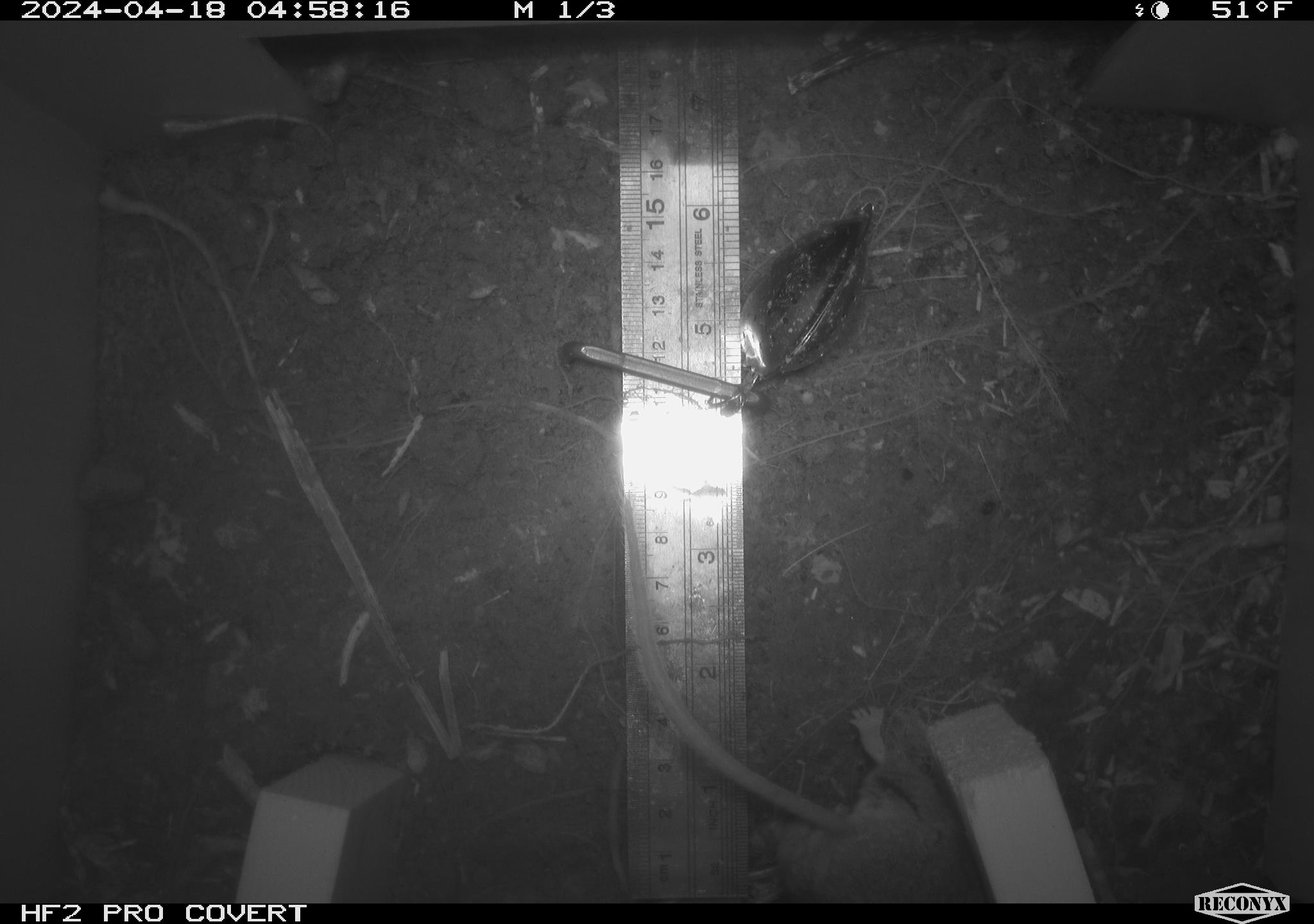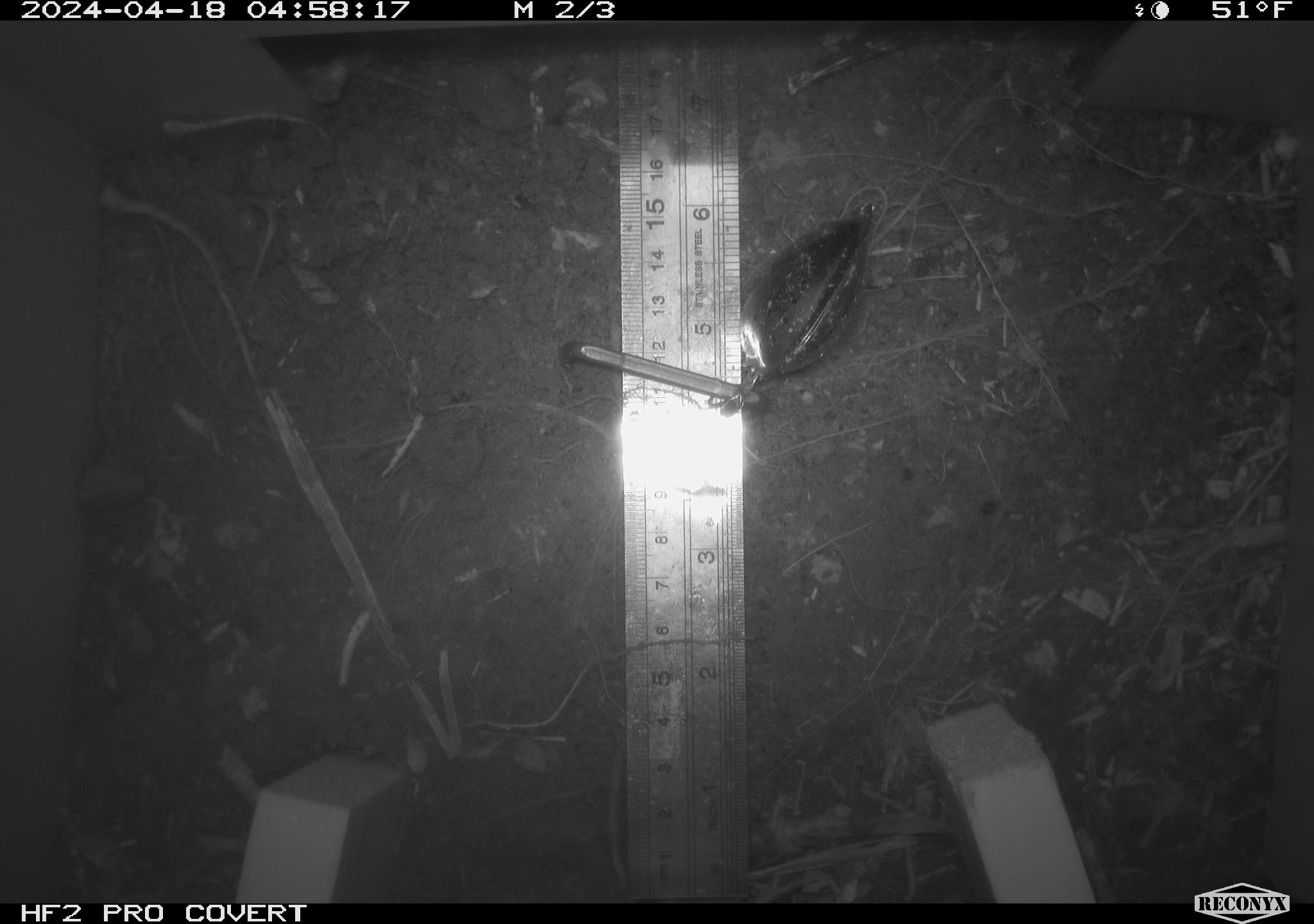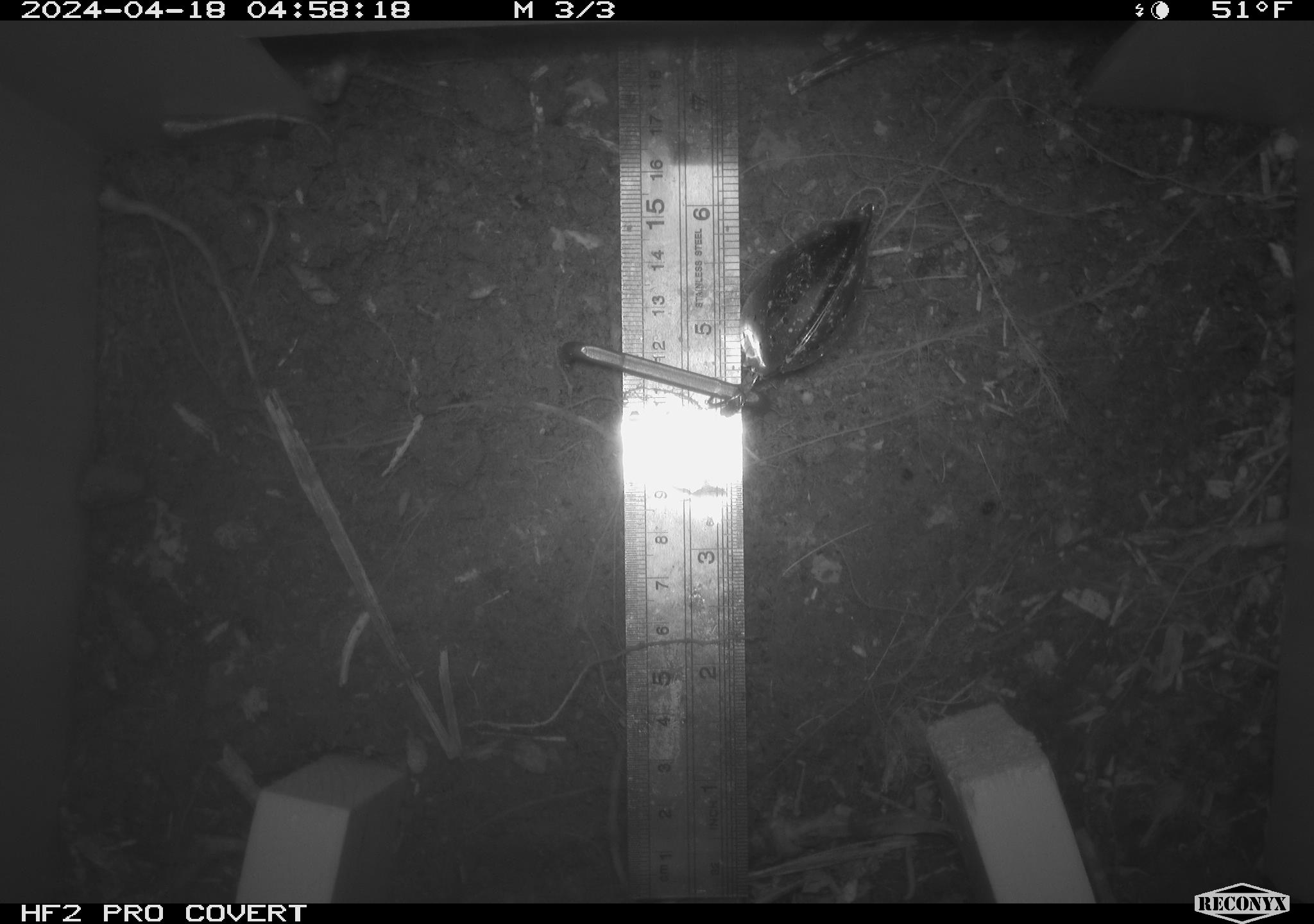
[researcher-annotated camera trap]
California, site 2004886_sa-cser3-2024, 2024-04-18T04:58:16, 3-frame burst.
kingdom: Animalia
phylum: Chordata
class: Mammalia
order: Rodentia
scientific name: Rodentia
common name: rodent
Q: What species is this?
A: Rodent (Rodentia).